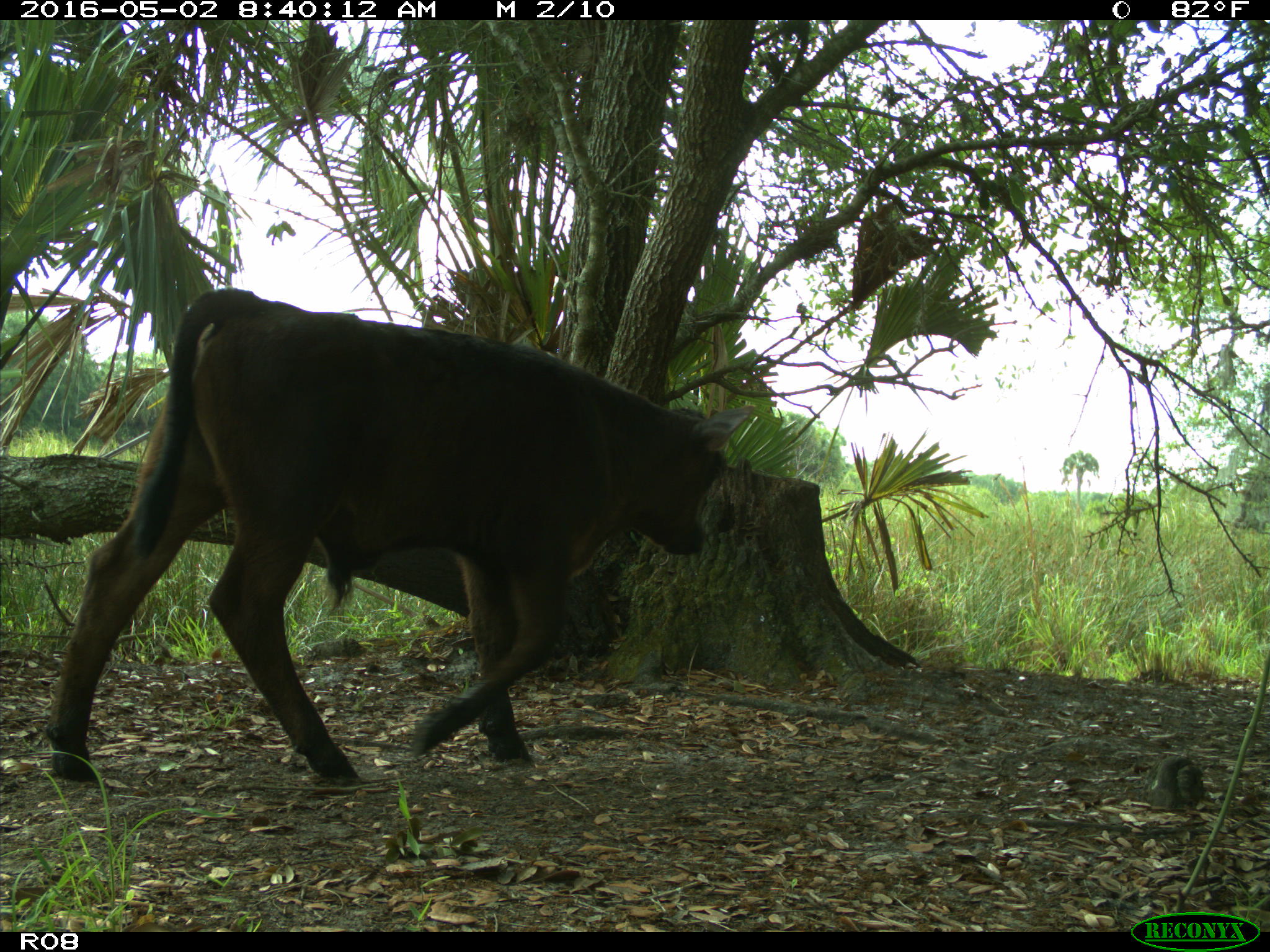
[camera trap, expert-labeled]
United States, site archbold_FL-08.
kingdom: Animalia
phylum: Chordata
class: Mammalia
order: Artiodactyla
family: Bovidae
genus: Bos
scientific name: Bos taurus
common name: domestic cow